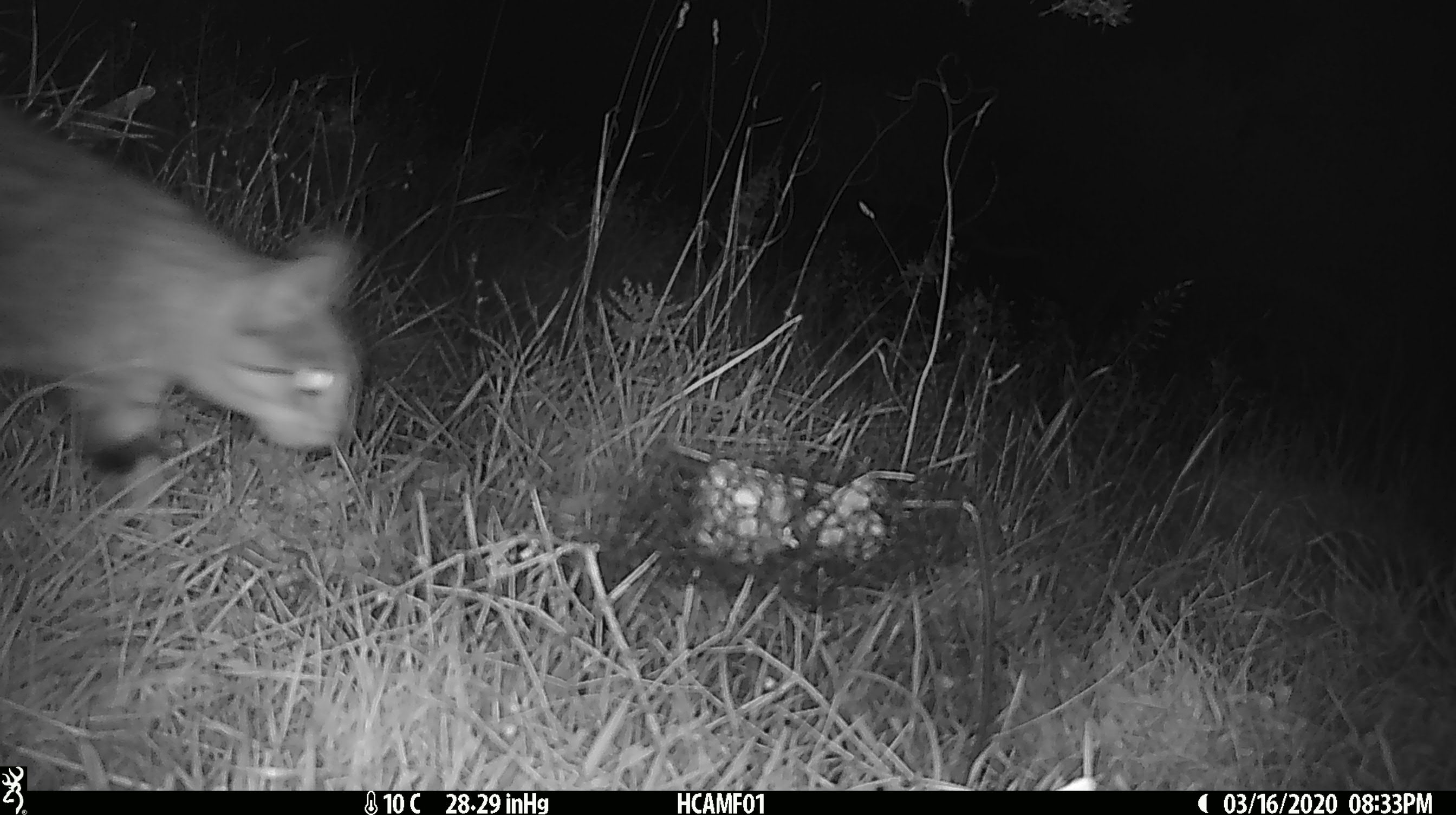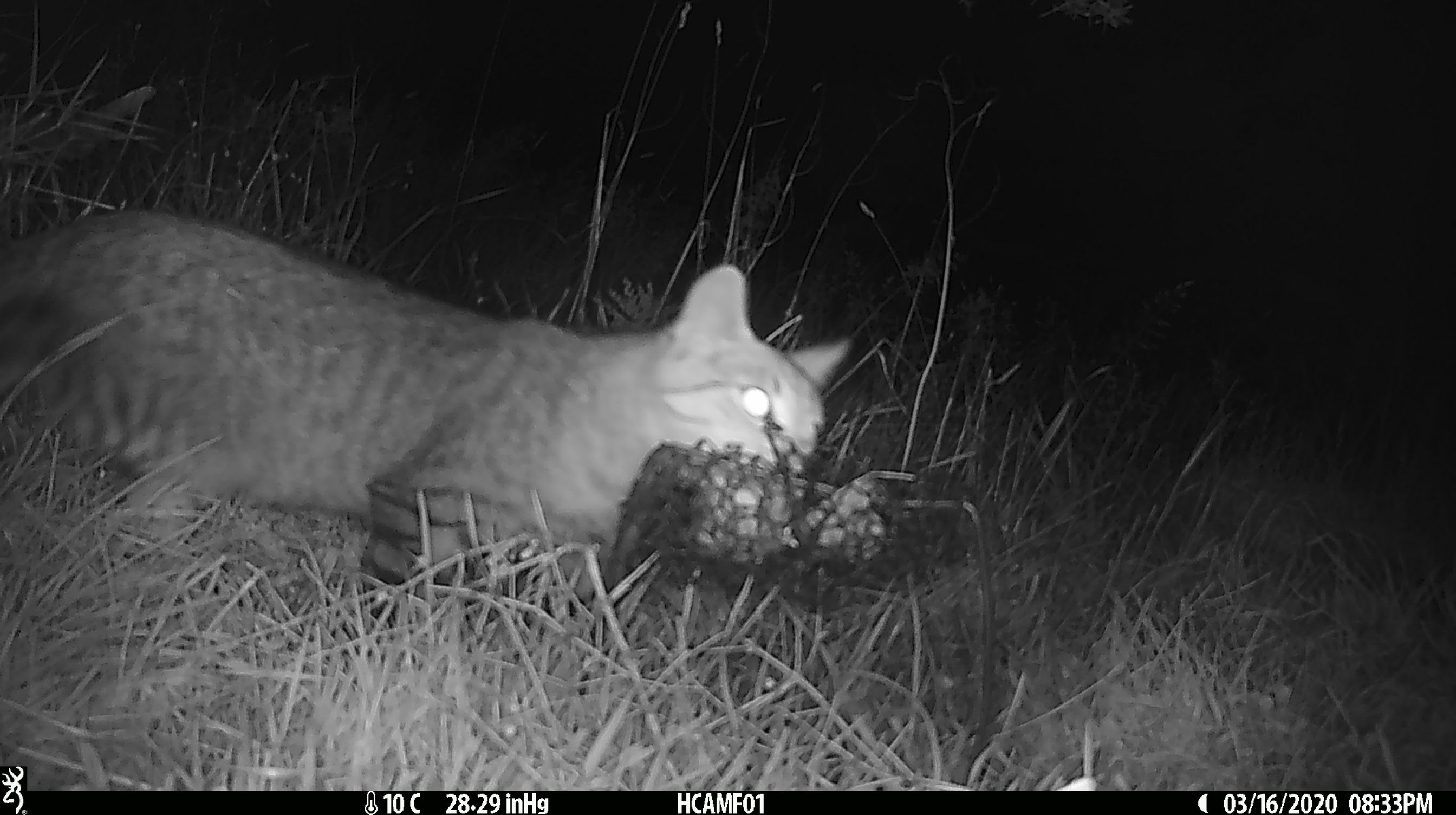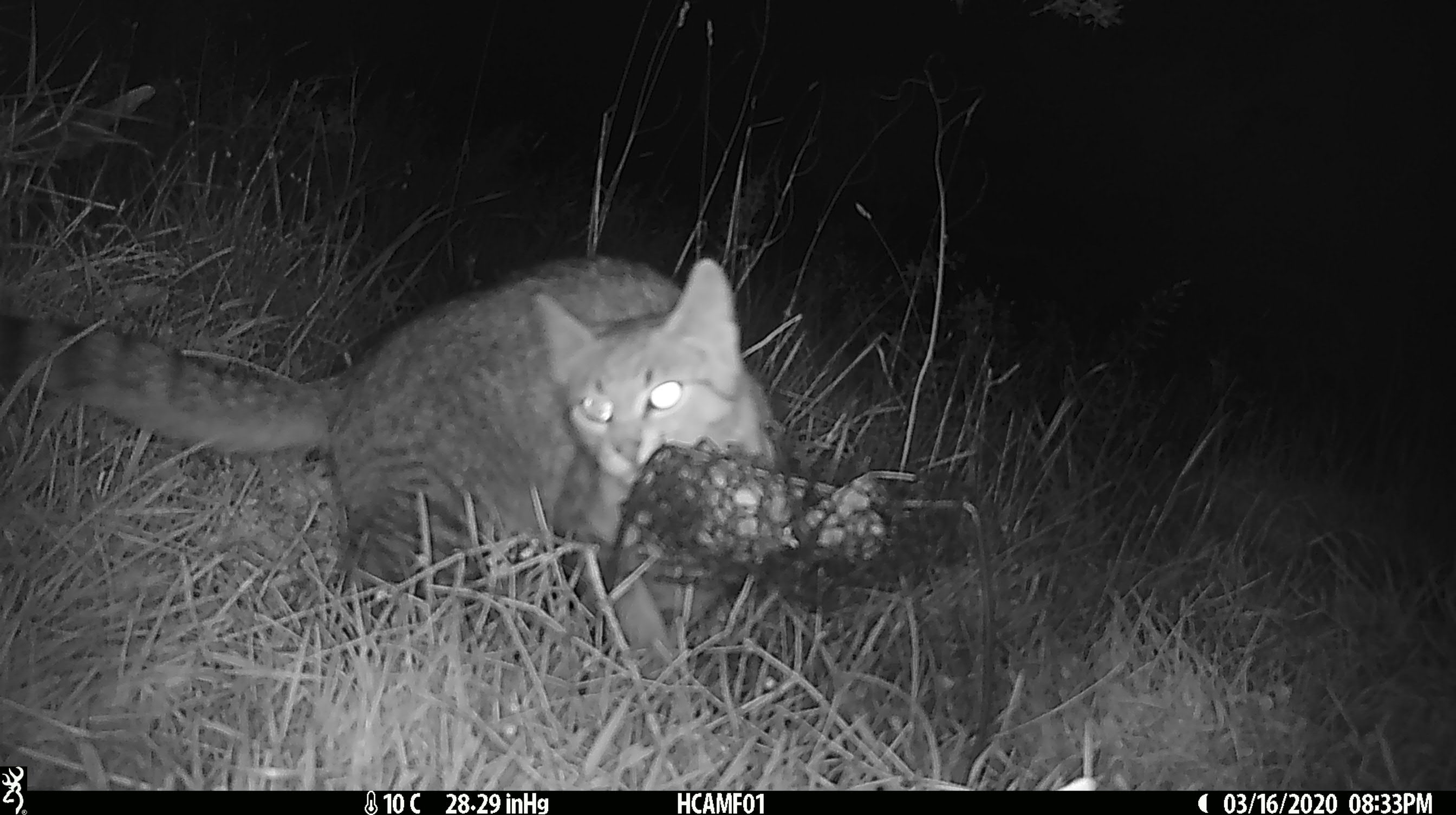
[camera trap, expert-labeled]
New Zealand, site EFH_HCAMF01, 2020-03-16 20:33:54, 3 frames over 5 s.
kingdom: Animalia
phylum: Chordata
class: Mammalia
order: Carnivora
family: Felidae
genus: Felis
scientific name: Felis catus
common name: domestic cat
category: cat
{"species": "cat (domestic cat) (Felis catus)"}